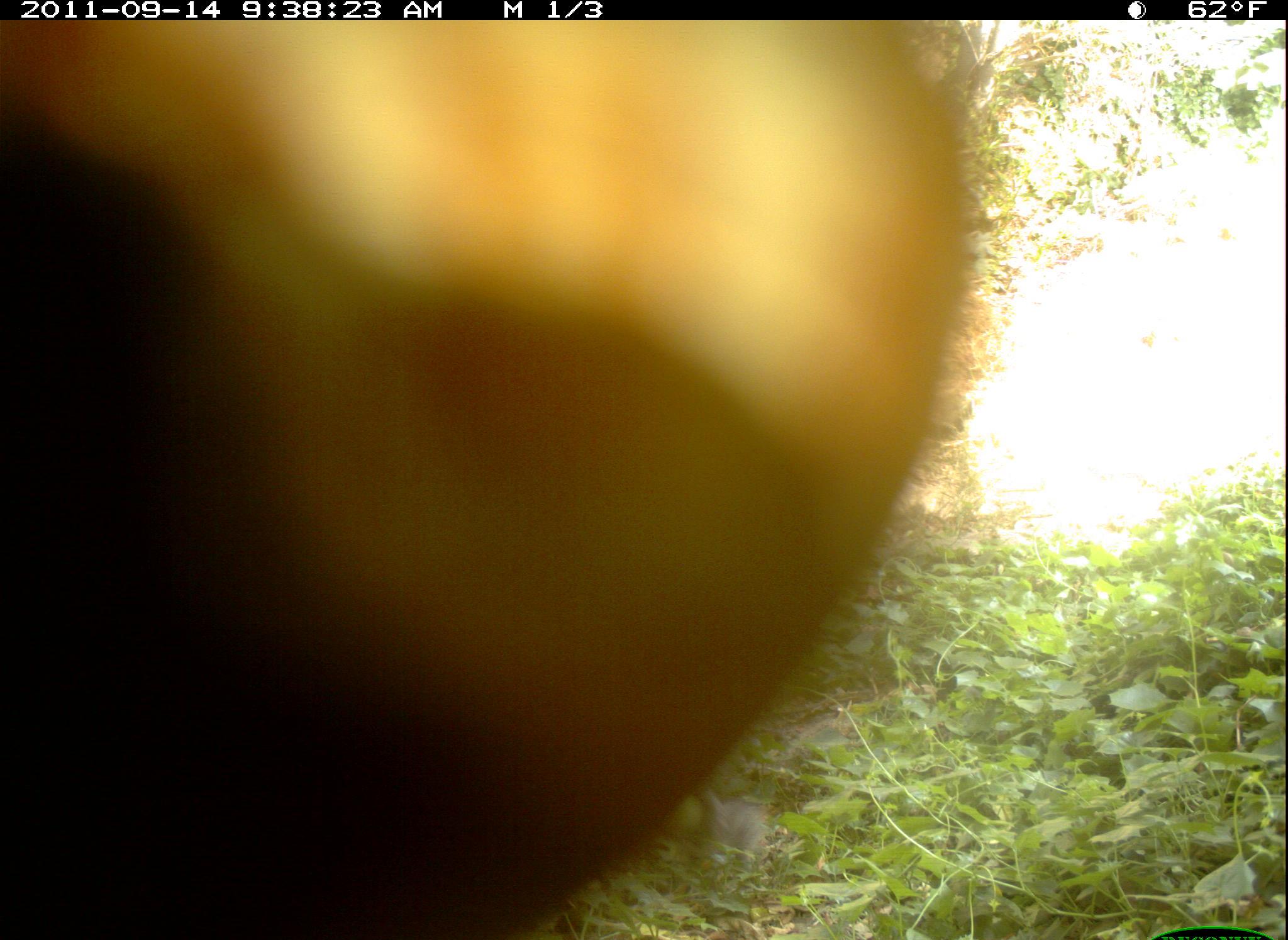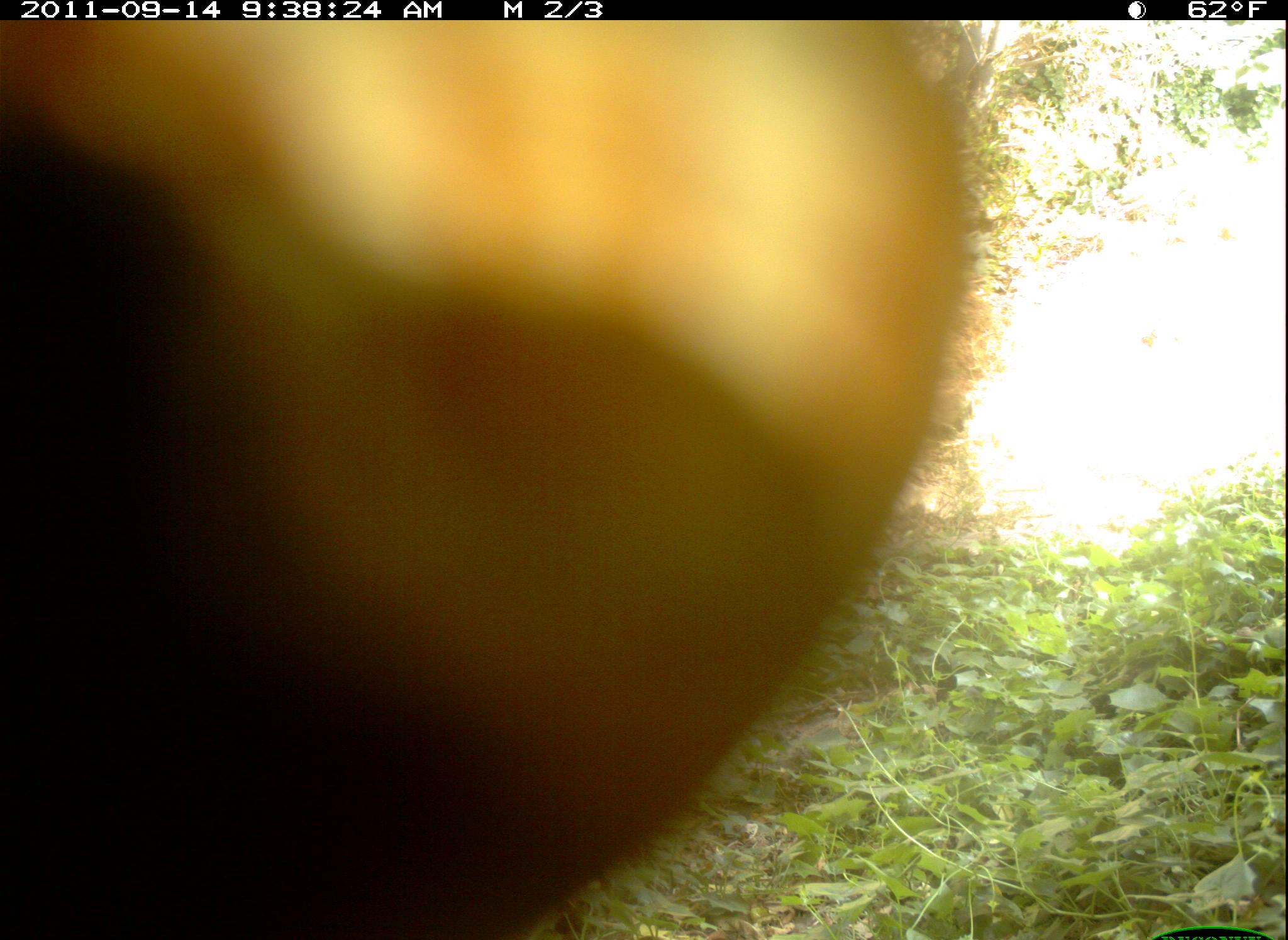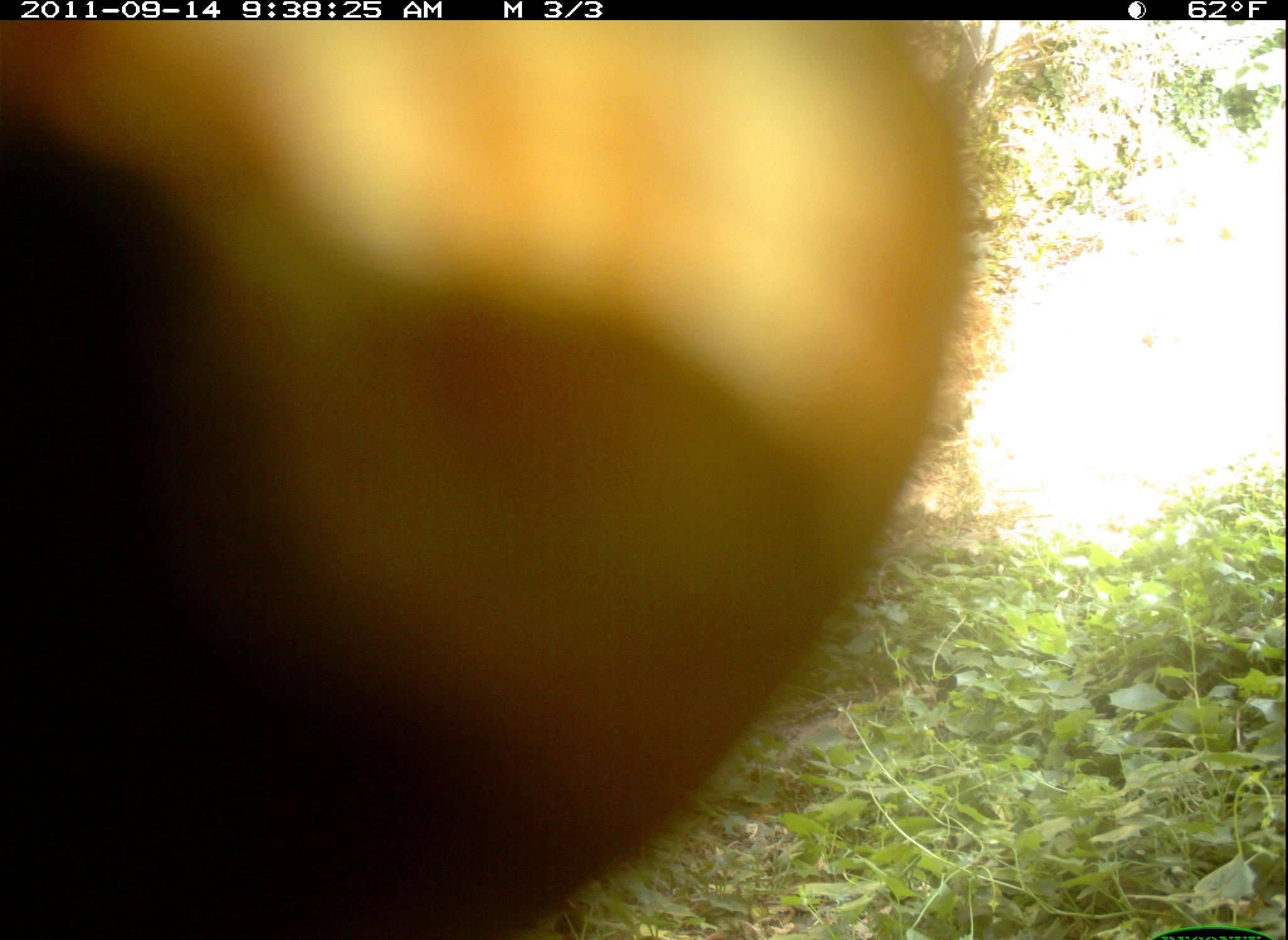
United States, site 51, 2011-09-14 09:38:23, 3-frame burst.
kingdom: Animalia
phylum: Chordata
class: Mammalia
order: Rodentia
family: Sciuridae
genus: Sciurus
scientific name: Sciurus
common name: squirrel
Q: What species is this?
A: Squirrel (Sciurus).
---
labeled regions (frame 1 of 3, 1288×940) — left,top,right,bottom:
squirrel: 679,772,790,883